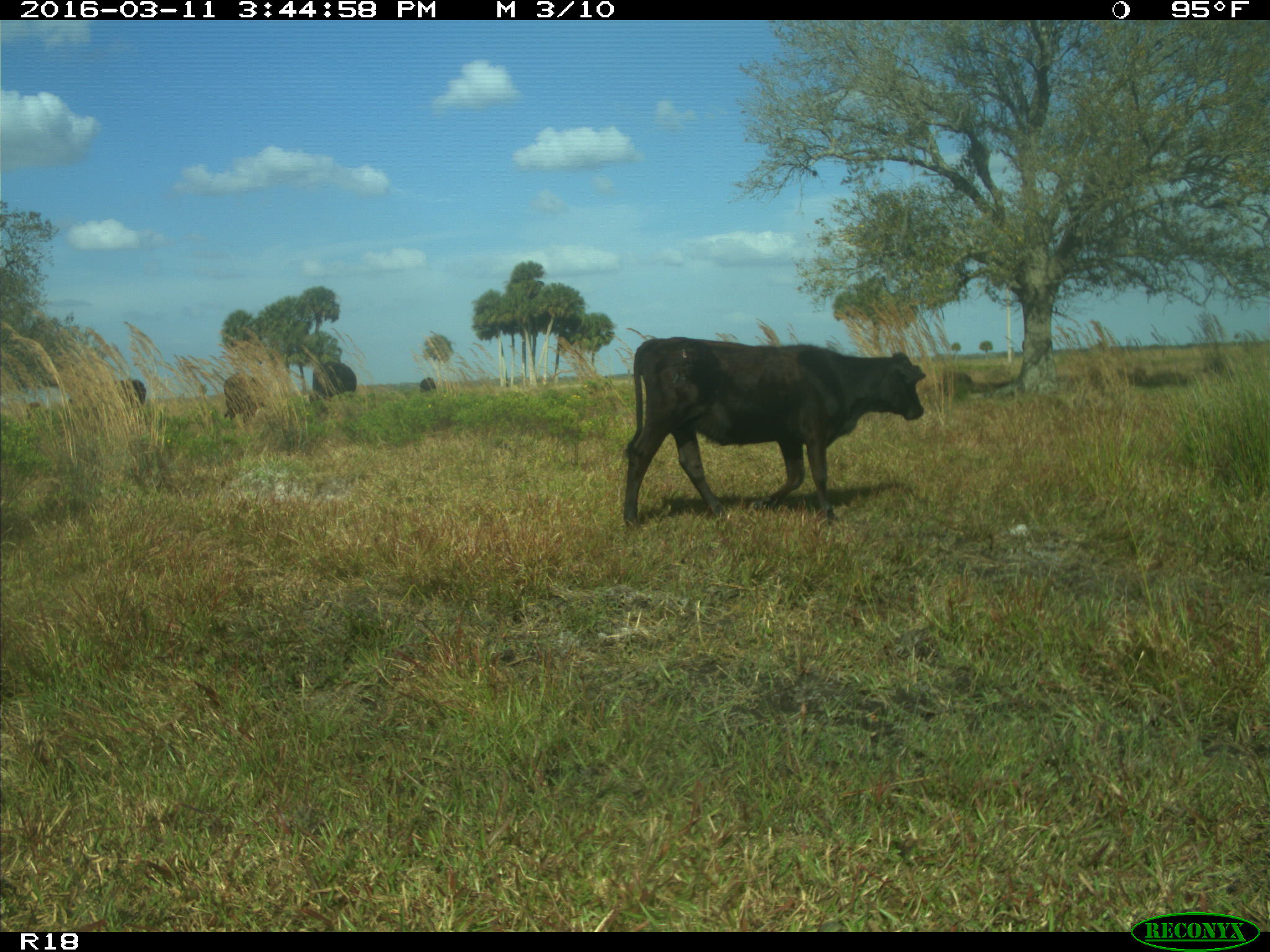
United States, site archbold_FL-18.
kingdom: Animalia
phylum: Chordata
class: Mammalia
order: Artiodactyla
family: Bovidae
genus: Bos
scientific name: Bos taurus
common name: domestic cow